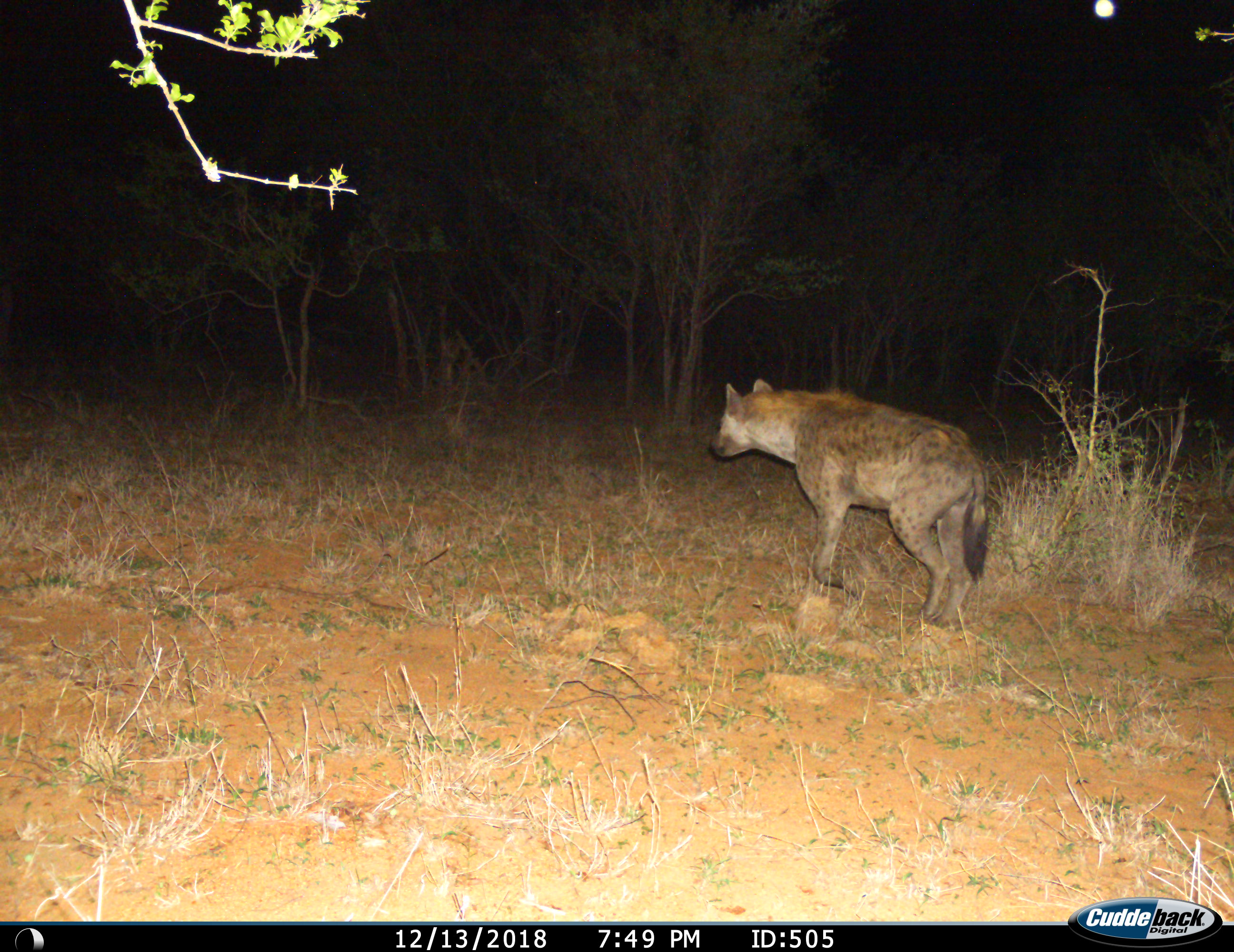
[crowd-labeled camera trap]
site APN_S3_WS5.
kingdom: Animalia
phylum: Chordata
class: Mammalia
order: Carnivora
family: Hyaenidae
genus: Crocuta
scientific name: Crocuta crocuta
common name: spotted hyena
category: hyenaspotted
Hyenaspotted (spotted hyena) (Crocuta crocuta), count 1. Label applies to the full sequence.